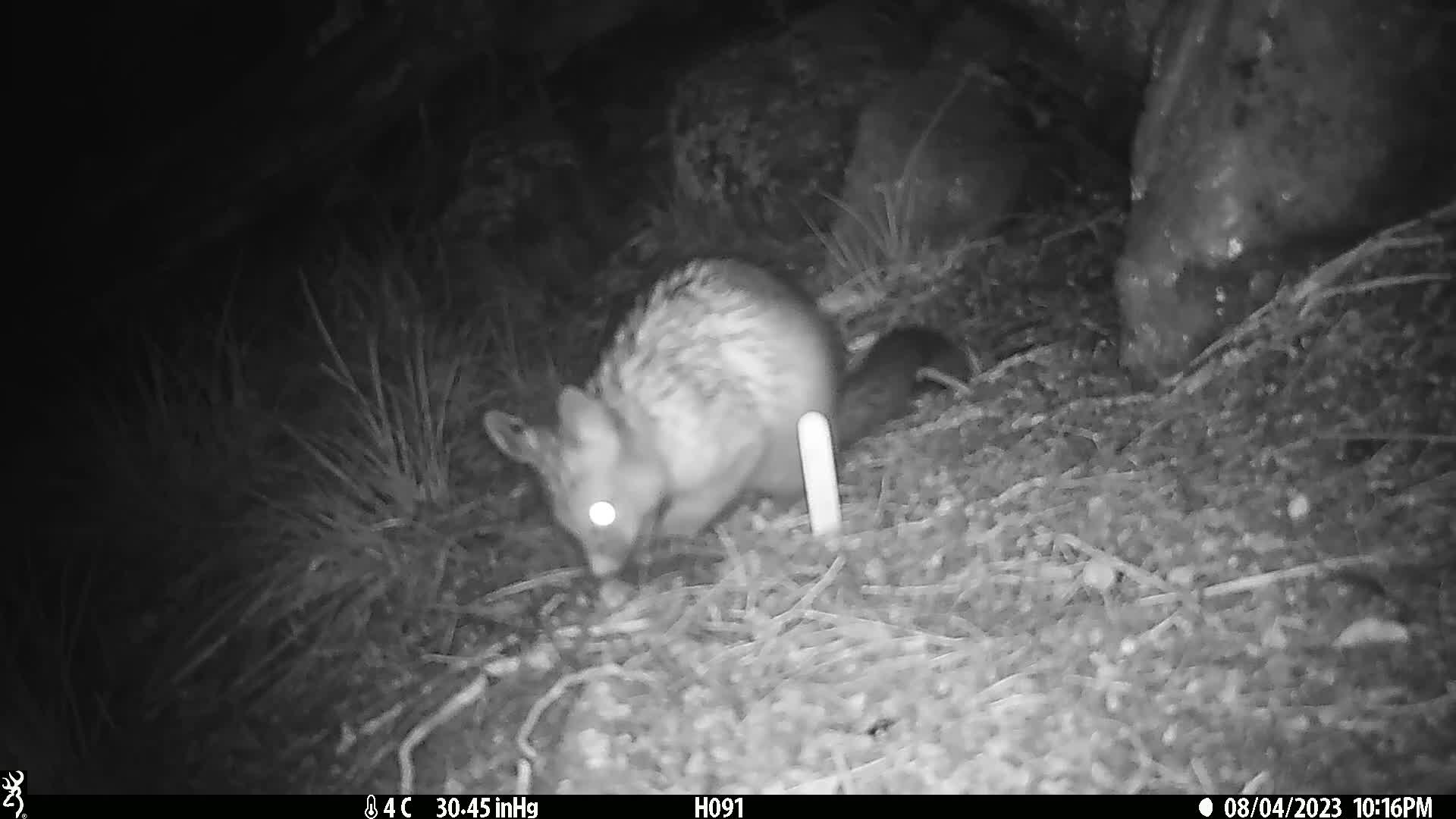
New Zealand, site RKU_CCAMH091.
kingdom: Animalia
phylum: Chordata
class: Mammalia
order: Diprotodontia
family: Phalangeridae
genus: Trichosurus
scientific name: Trichosurus vulpecula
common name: common brushtail possum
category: possum